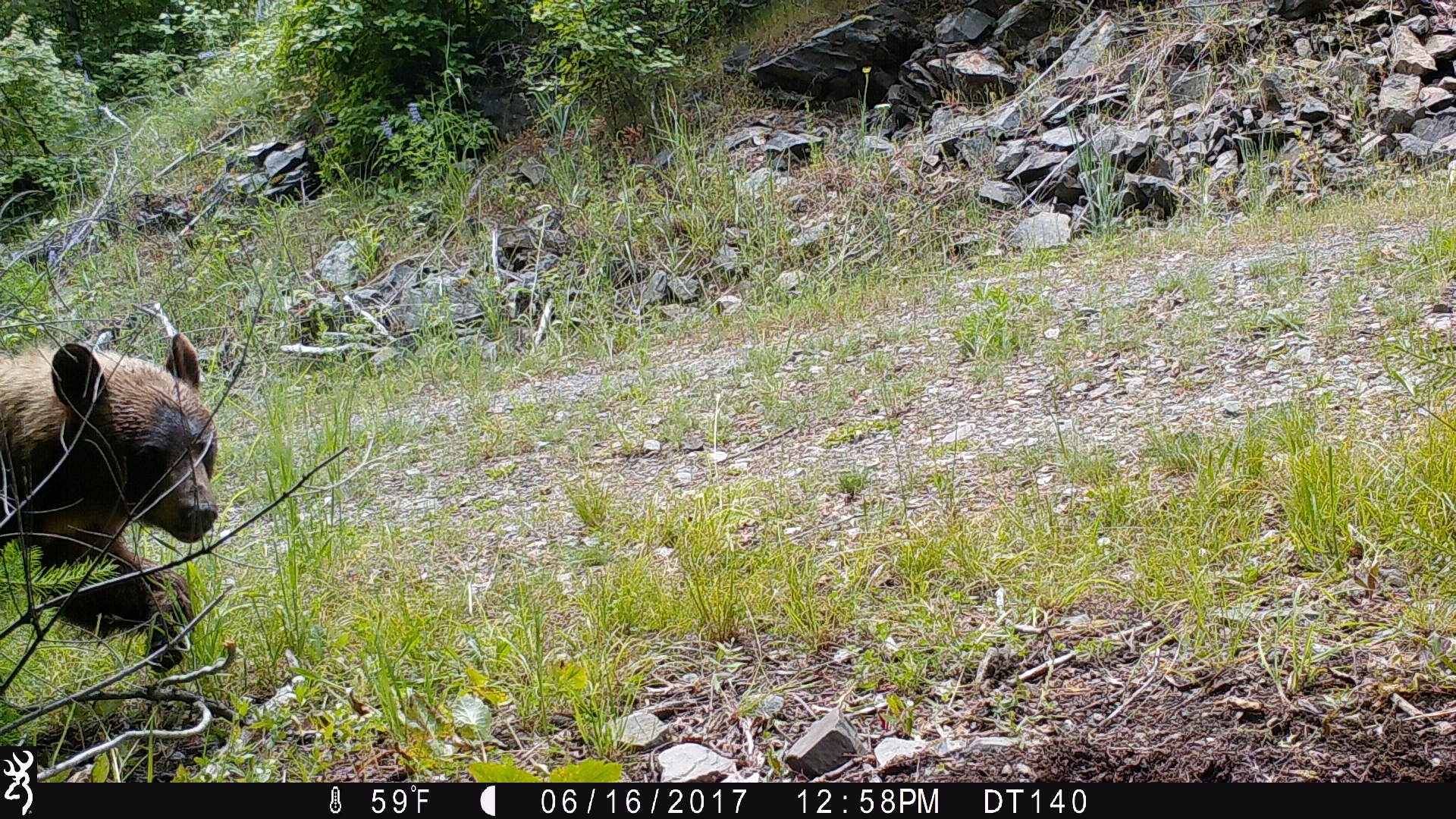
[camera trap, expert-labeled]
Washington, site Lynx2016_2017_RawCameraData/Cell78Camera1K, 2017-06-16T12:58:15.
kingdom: Animalia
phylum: Chordata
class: Mammalia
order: Carnivora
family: Ursidae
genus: Ursus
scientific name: Ursus americanus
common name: american black bear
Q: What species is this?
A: Ursus americanus (american black bear).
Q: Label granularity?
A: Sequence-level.